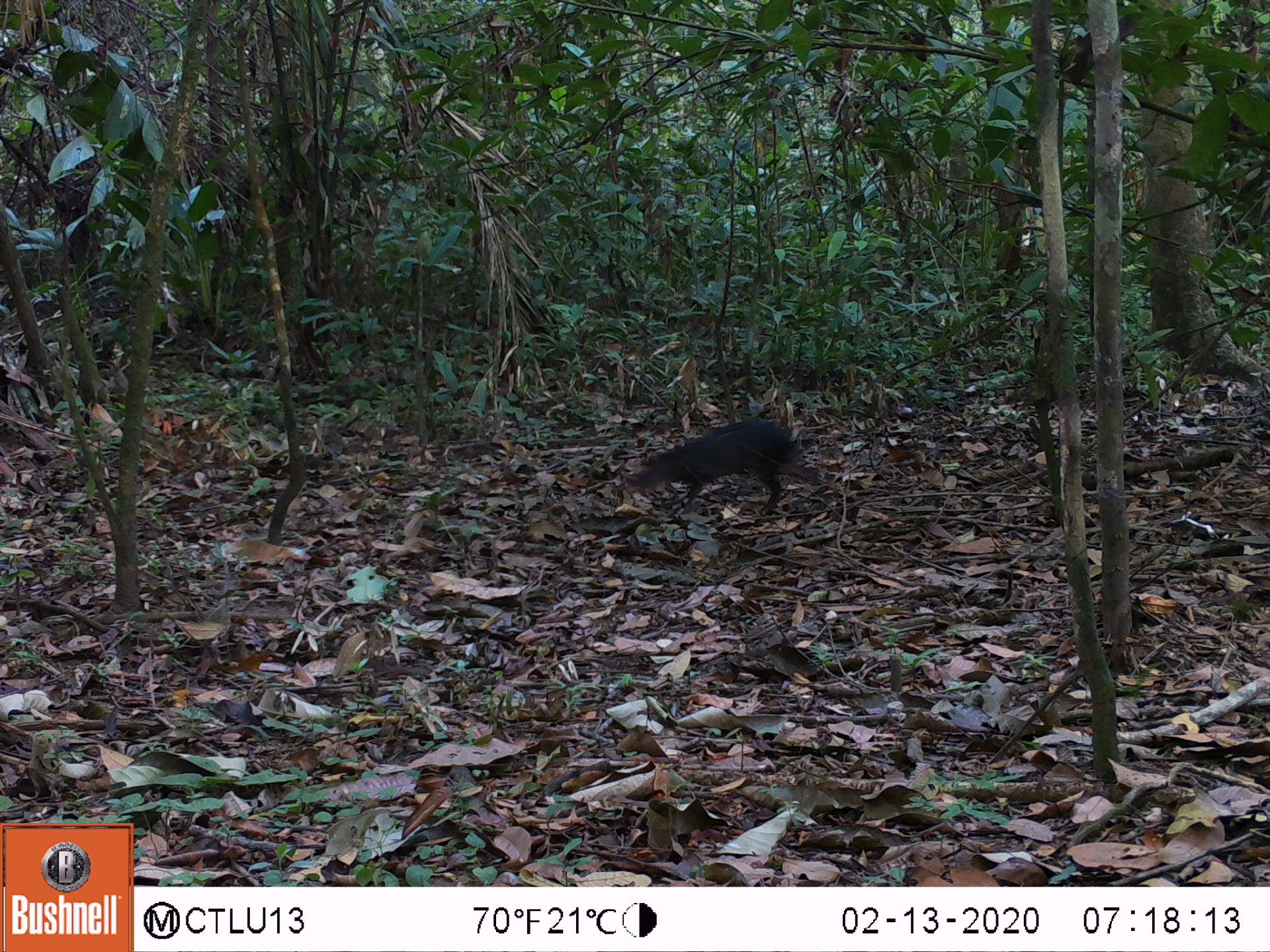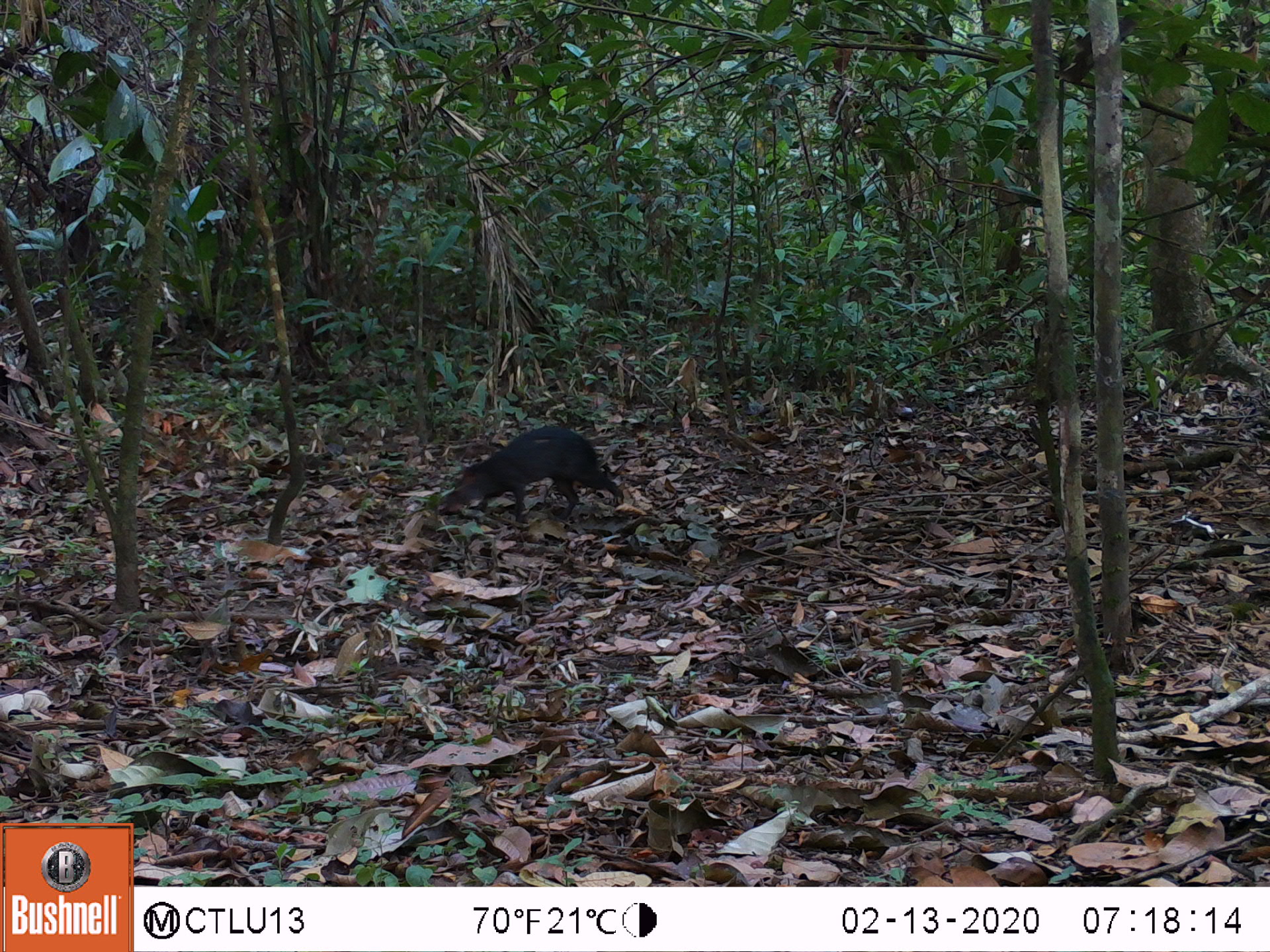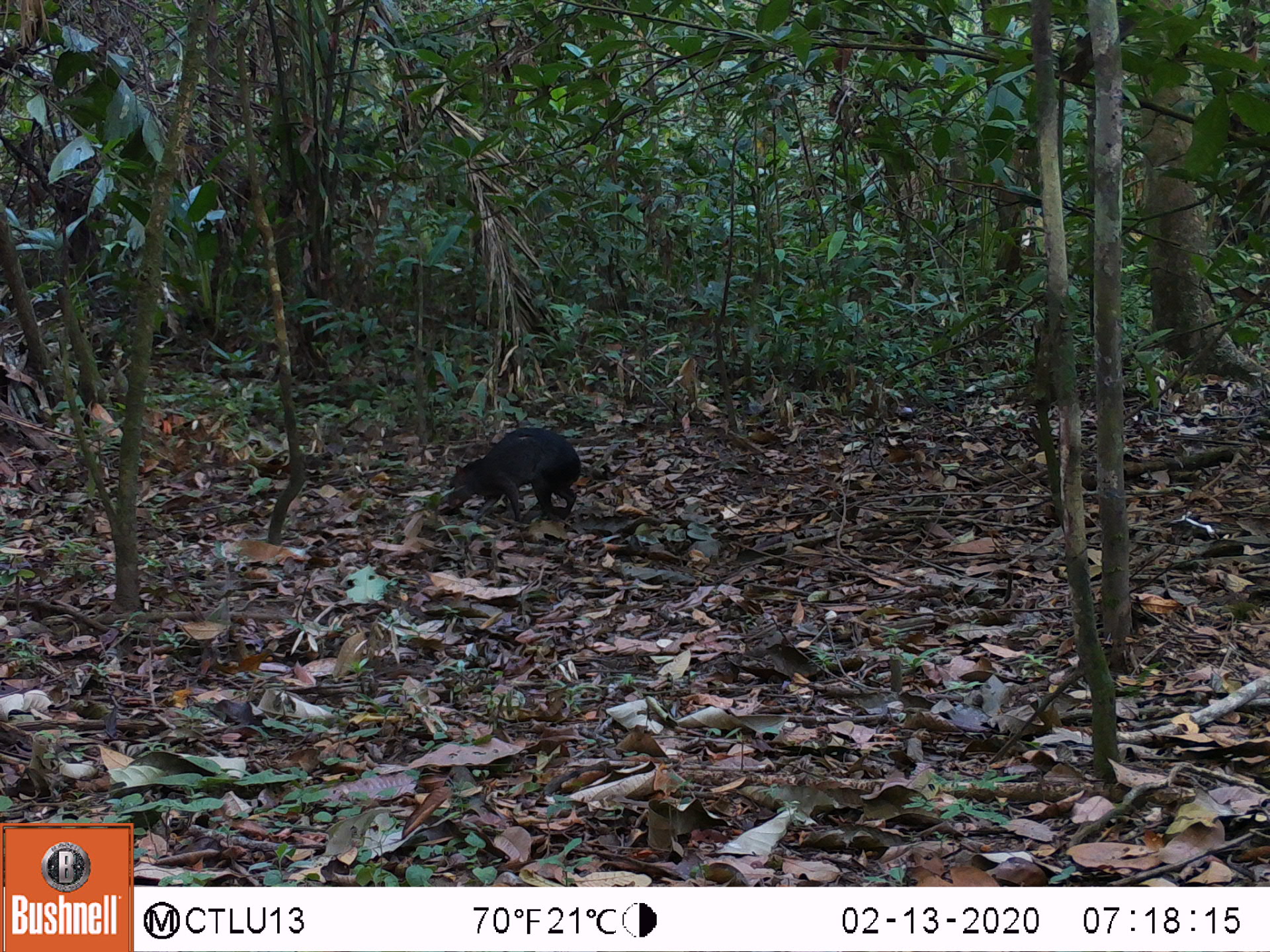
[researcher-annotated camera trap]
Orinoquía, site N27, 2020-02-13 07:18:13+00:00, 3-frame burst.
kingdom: Animalia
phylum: Chordata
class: Mammalia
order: Rodentia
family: Dasyproctidae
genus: Dasyprocta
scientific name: Dasyprocta fuliginosa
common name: black agouti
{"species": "black agouti (Dasyprocta fuliginosa)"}